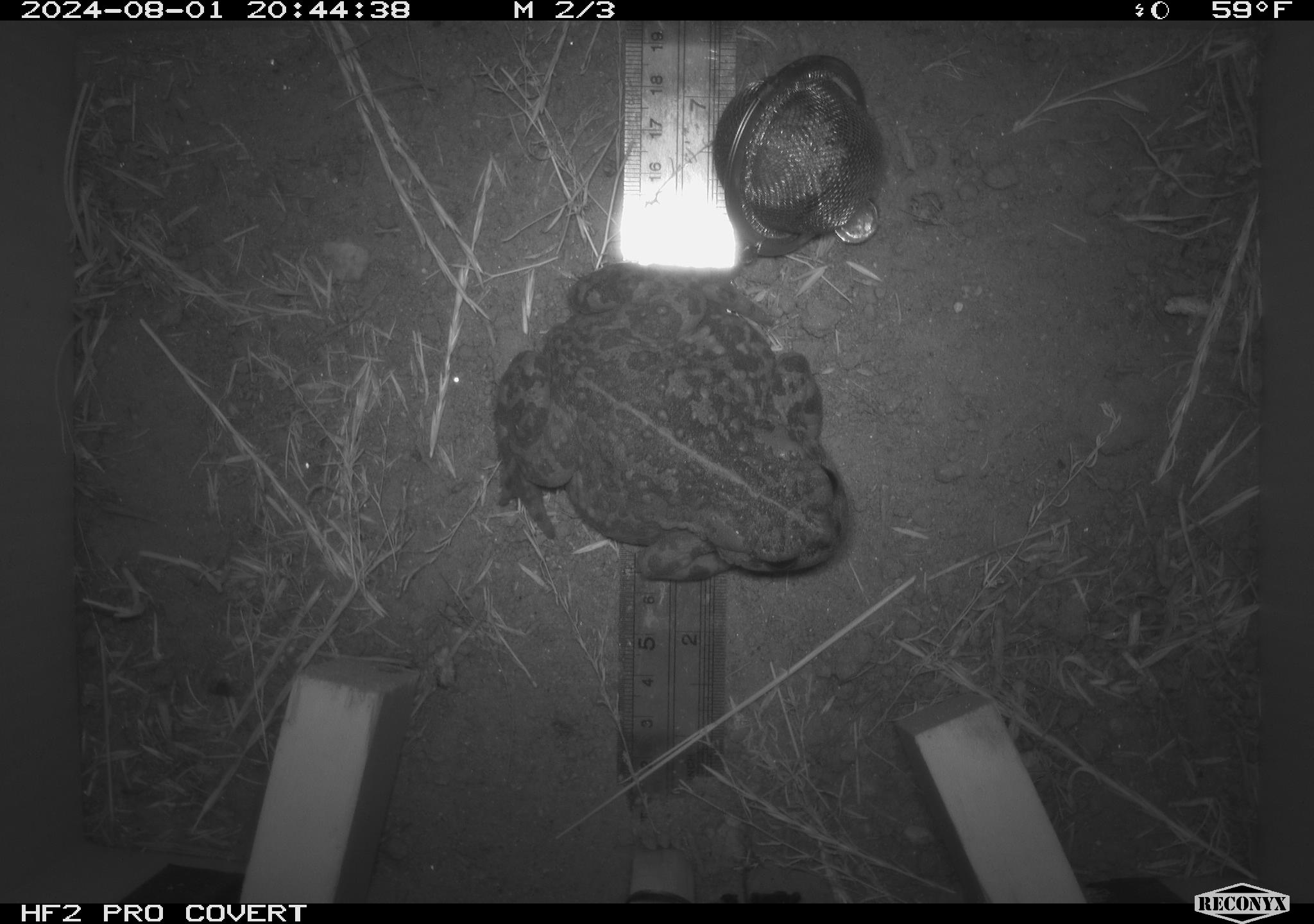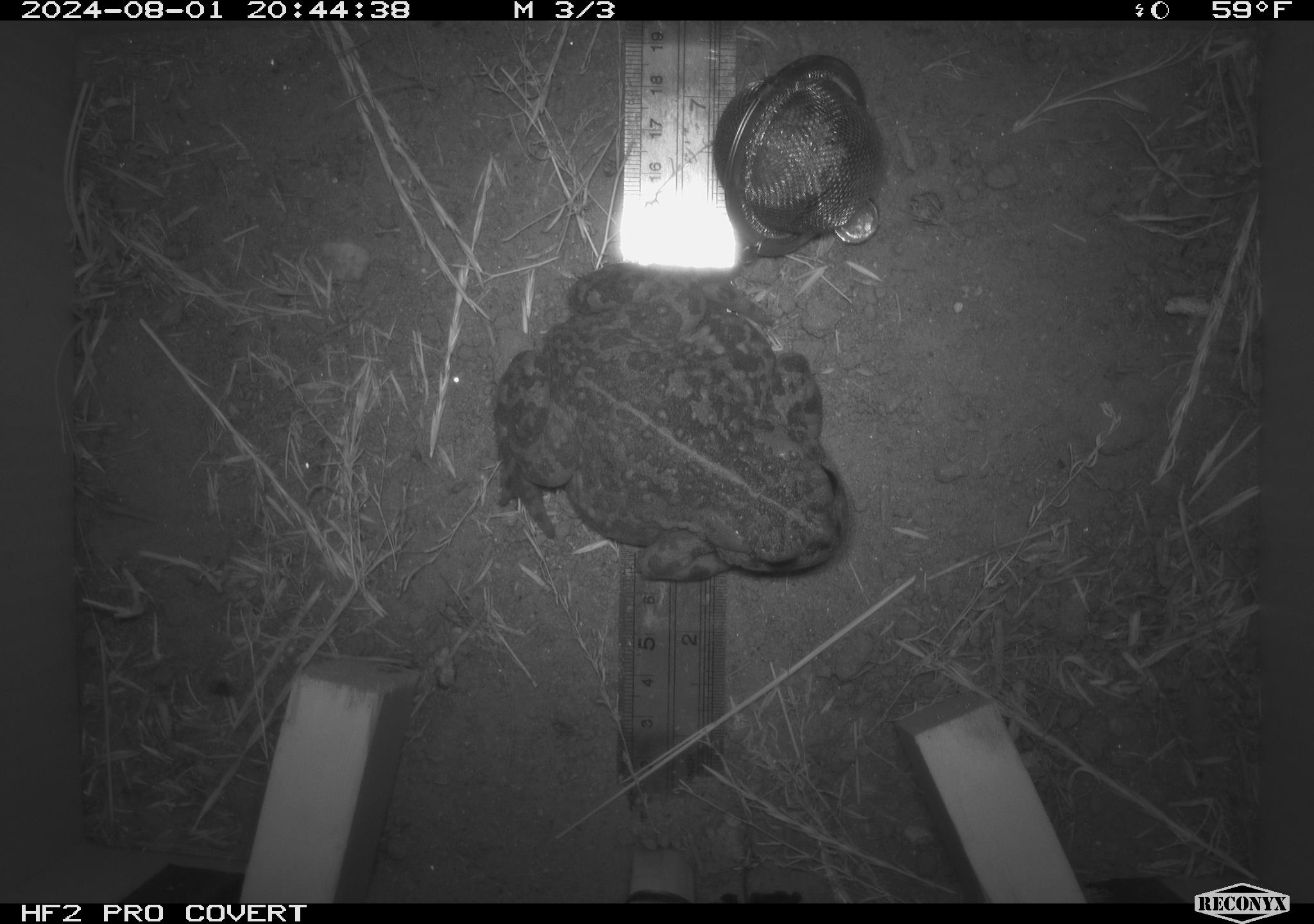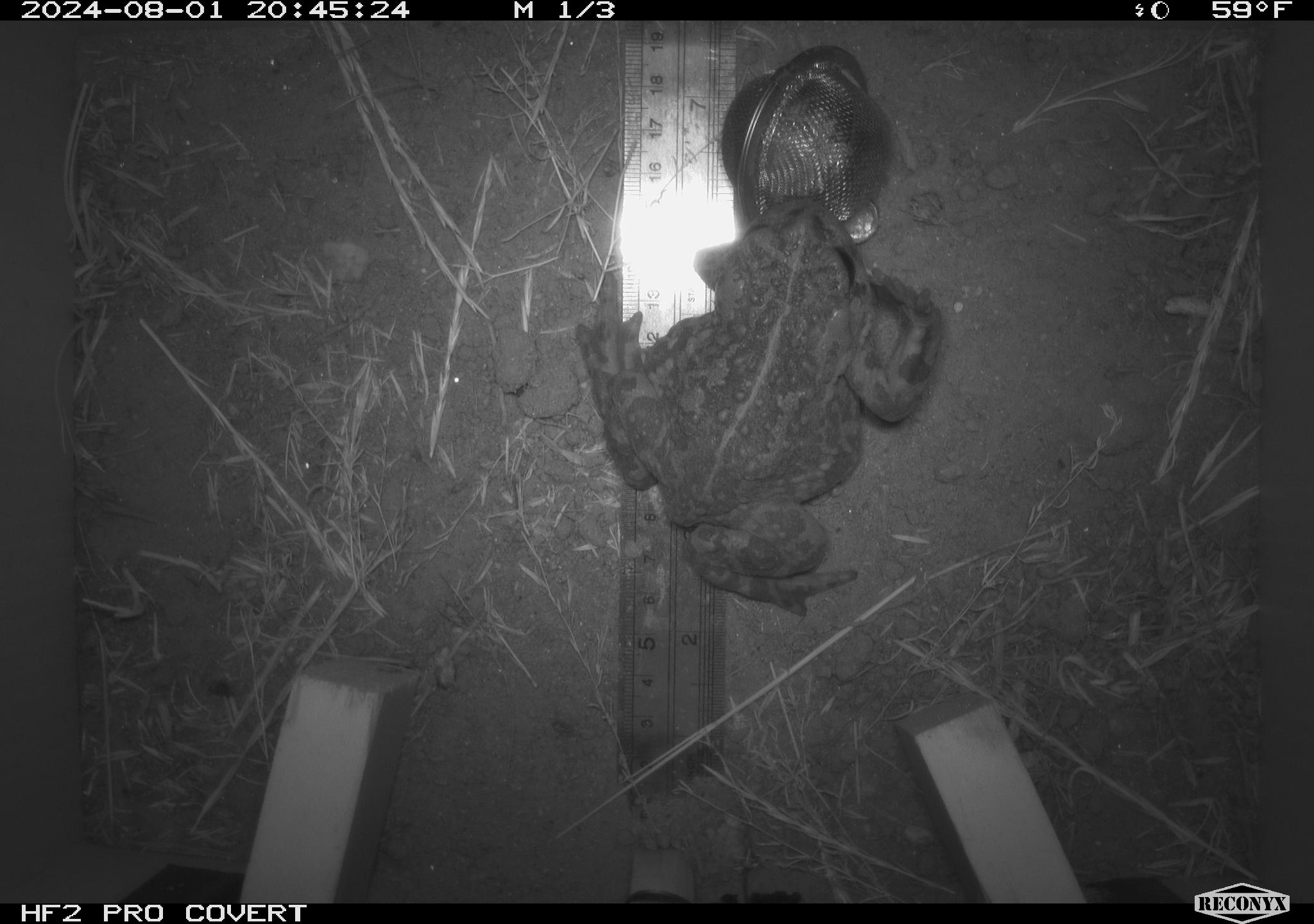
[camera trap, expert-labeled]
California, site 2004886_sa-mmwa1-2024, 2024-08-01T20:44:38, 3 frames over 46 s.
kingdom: Animalia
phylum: Chordata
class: Amphibia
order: Anura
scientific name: Anura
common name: frogs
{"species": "frogs (Anura)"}